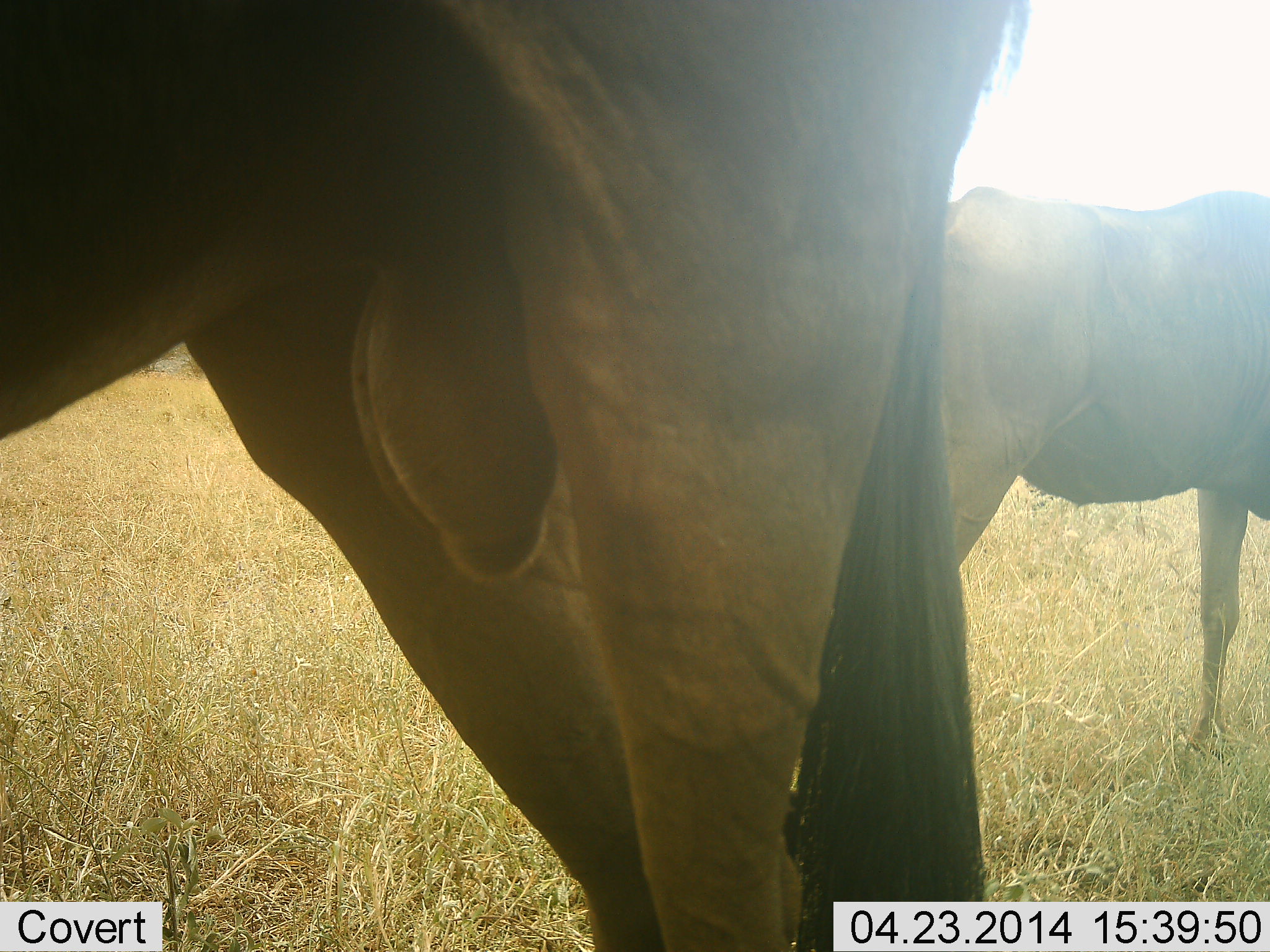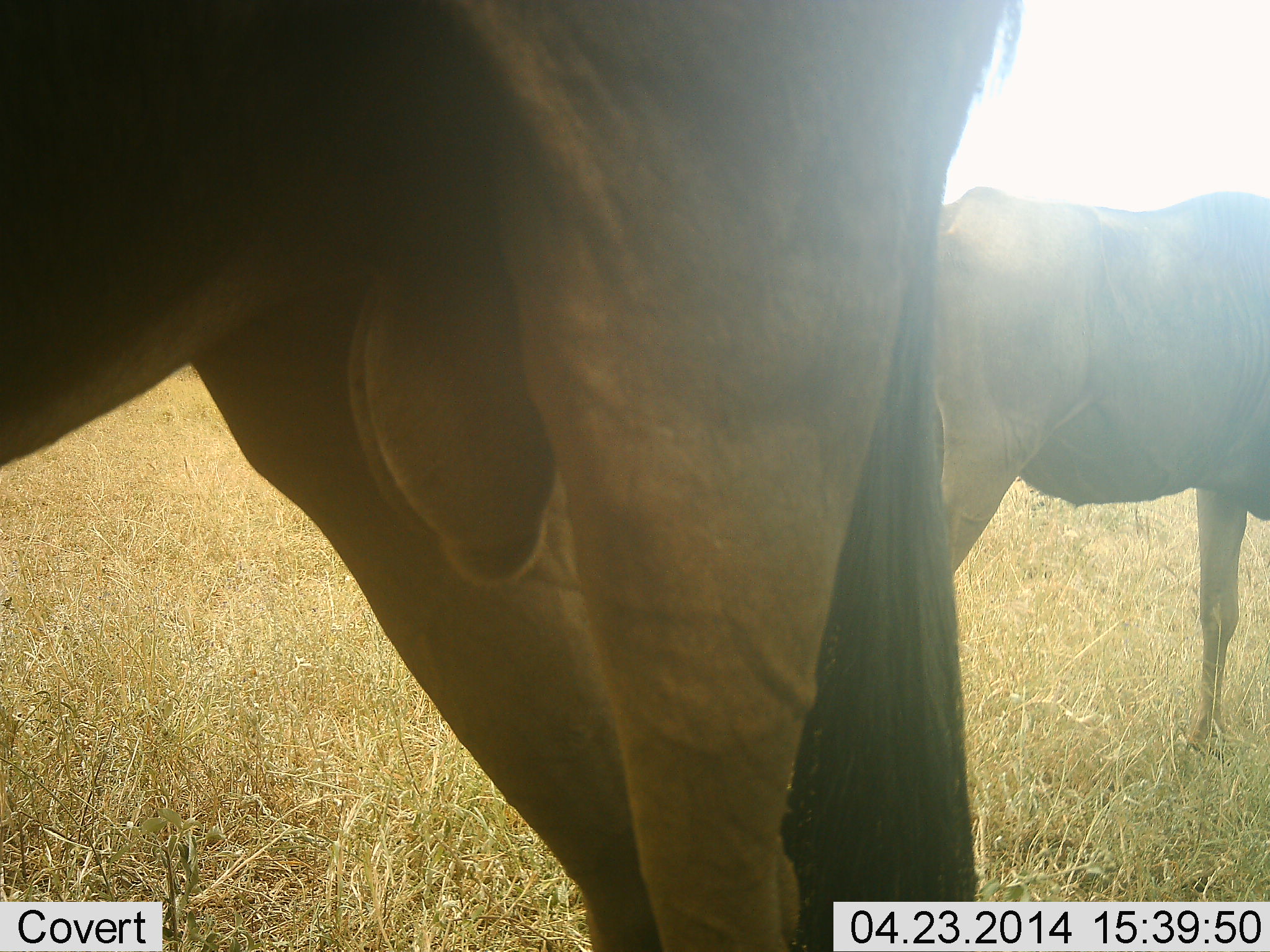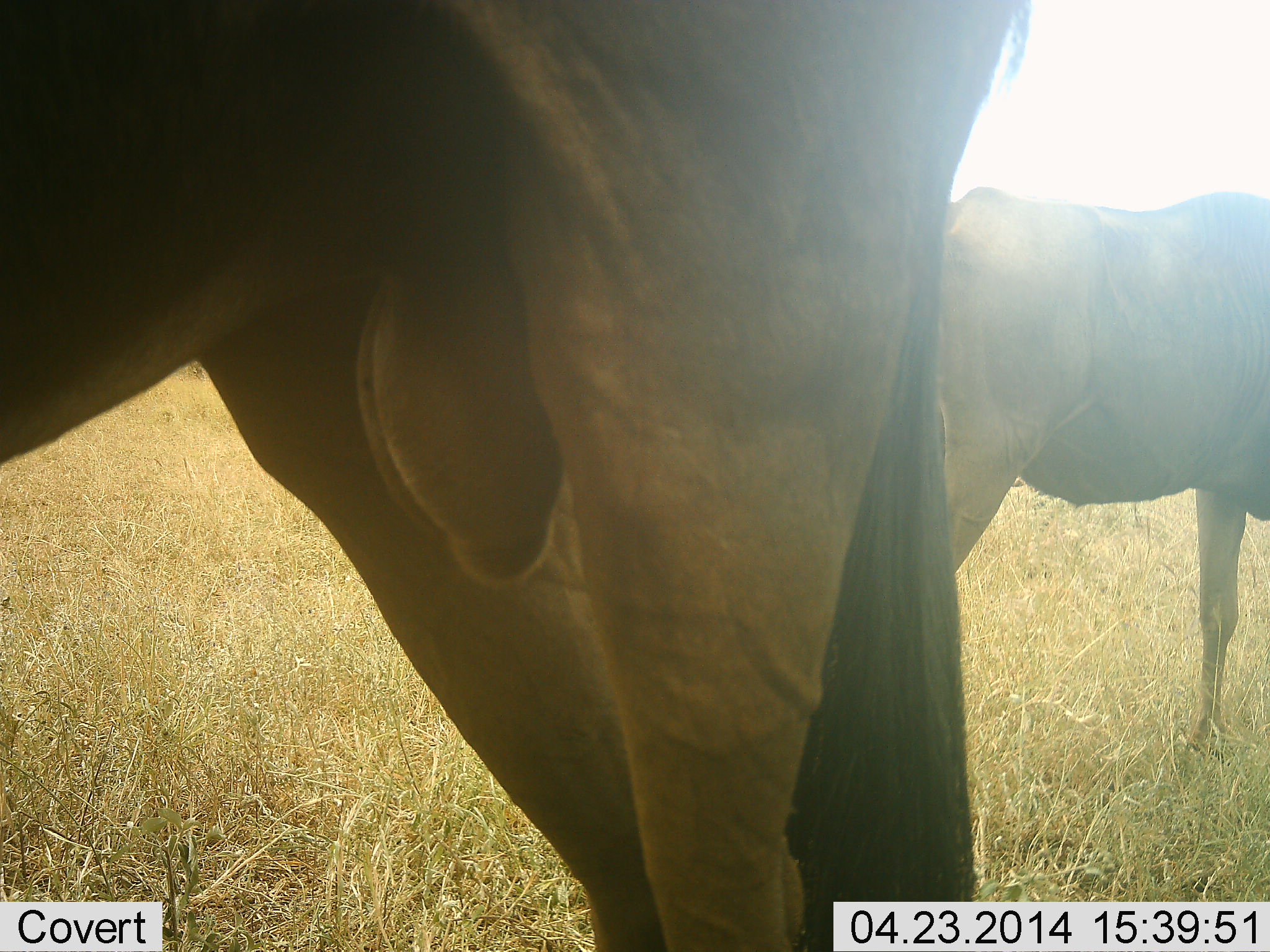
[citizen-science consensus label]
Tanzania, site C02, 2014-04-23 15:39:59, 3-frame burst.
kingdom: Animalia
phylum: Chordata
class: Mammalia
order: Artiodactyla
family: Bovidae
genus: Connochaetes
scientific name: Connochaetes taurinus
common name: blue wildebeest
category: wildebeest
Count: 2.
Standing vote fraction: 100%.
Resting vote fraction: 0%.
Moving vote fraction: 0%.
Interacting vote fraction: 0%.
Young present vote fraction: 0%.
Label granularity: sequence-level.